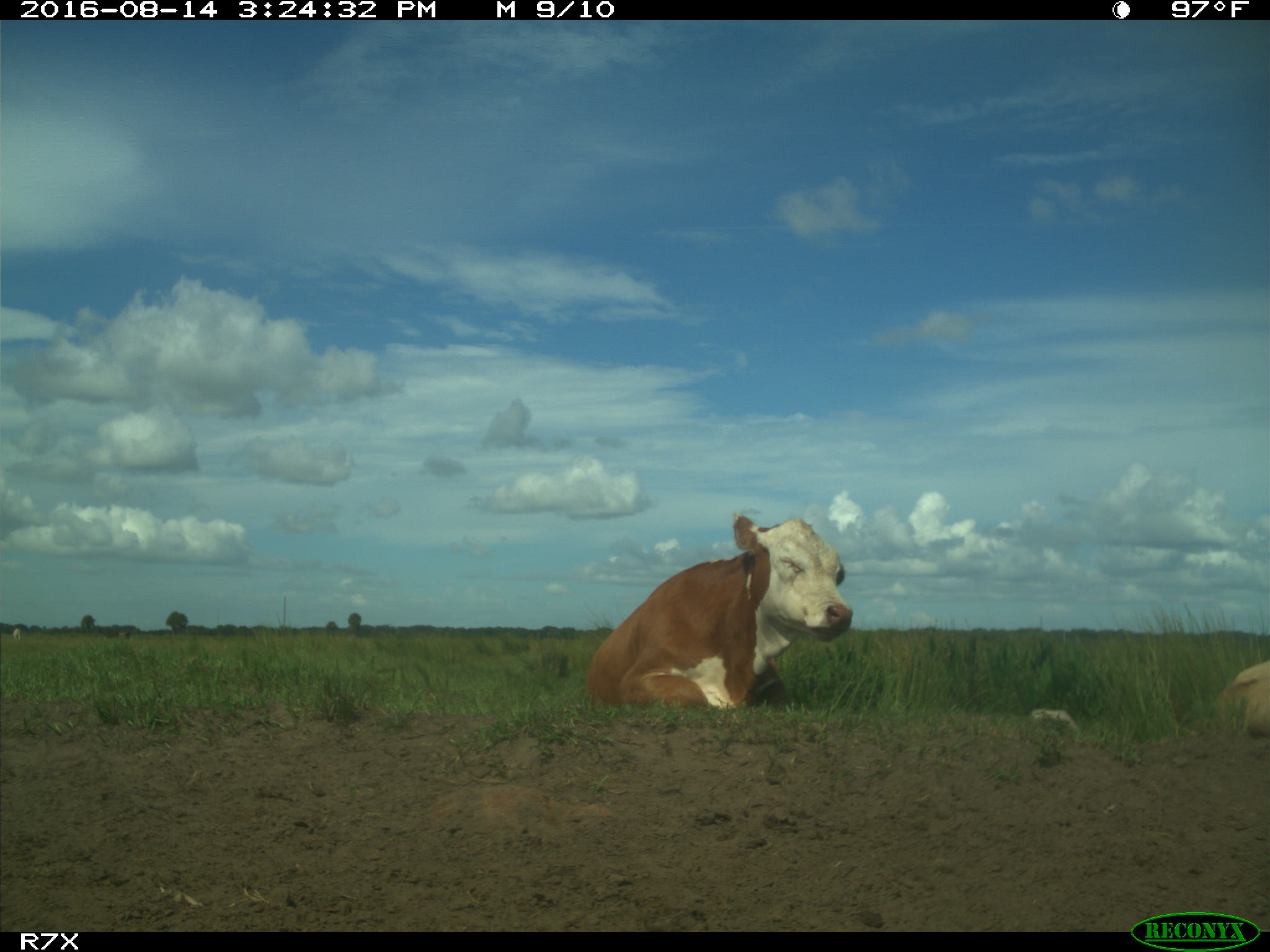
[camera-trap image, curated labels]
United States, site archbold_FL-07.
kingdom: Animalia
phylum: Chordata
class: Mammalia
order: Artiodactyla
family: Bovidae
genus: Bos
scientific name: Bos taurus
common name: domestic cow